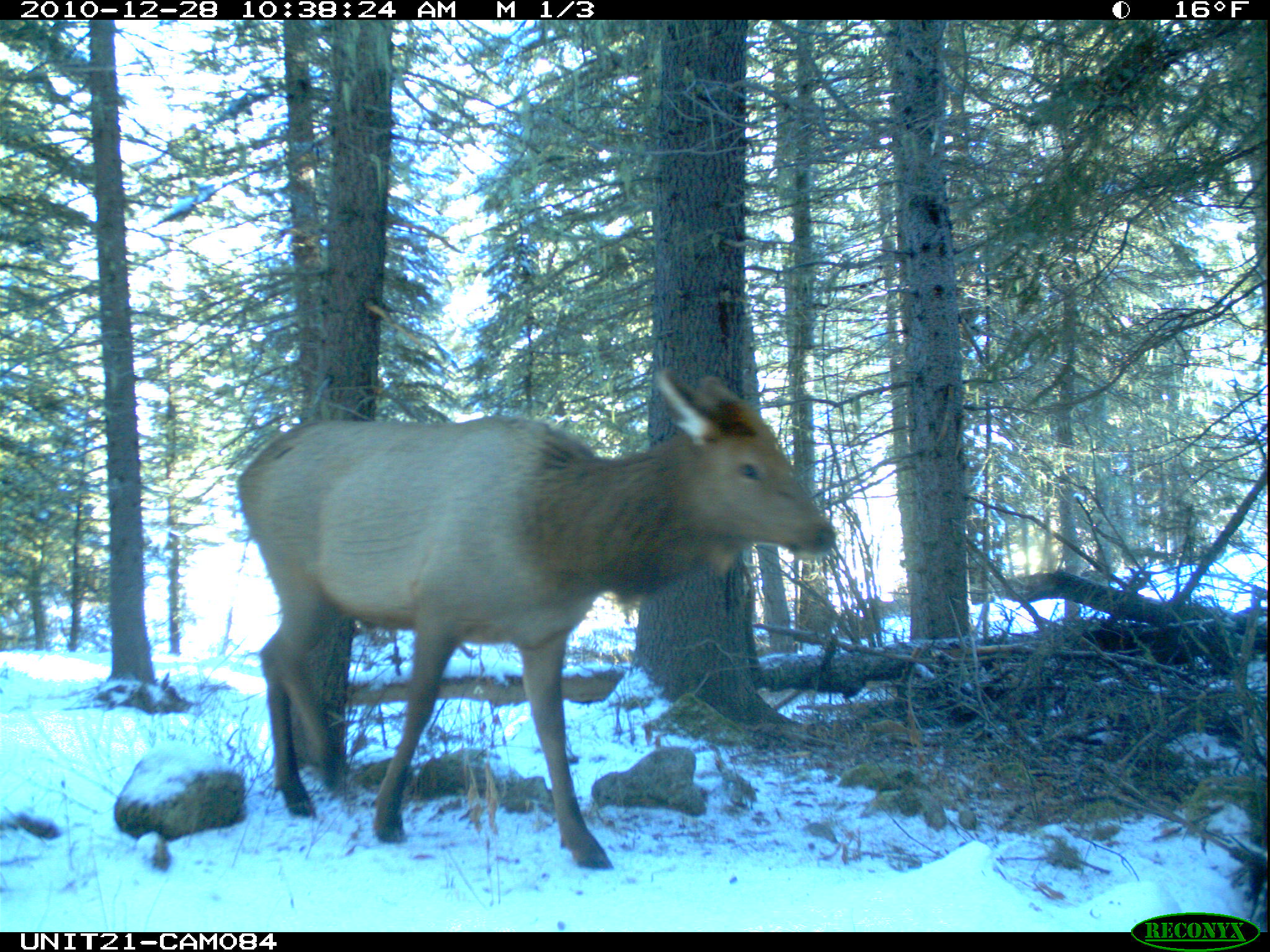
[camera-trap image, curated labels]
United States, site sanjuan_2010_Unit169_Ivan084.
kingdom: Animalia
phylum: Chordata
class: Mammalia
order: Artiodactyla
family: Cervidae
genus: Cervus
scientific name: Cervus elaphus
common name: red deer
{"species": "Cervus elaphus (red deer)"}